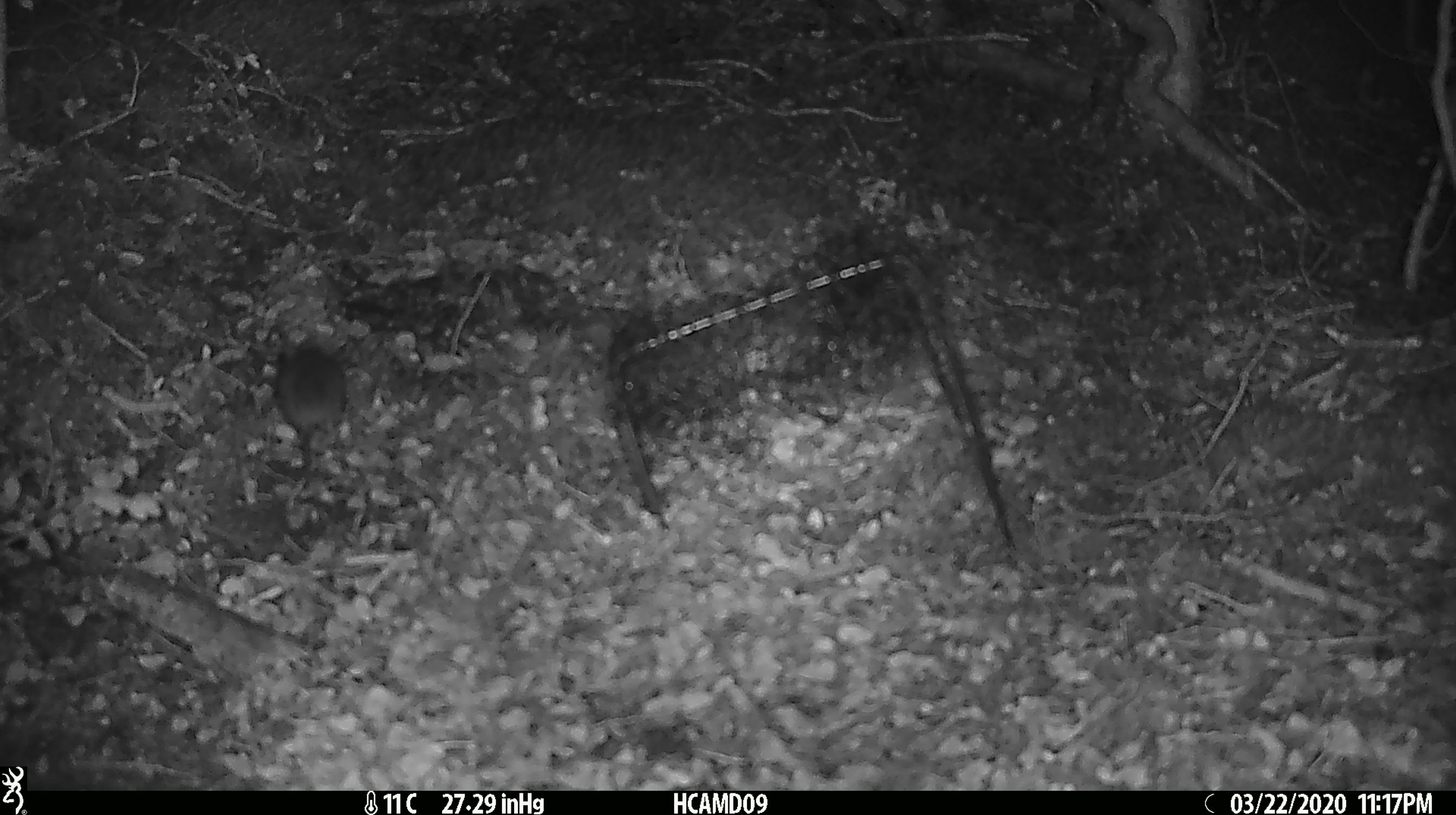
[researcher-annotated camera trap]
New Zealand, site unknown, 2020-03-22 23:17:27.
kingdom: Animalia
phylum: Chordata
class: Mammalia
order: Rodentia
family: Muridae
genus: Mus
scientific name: Mus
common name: mouse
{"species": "mouse (Mus)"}